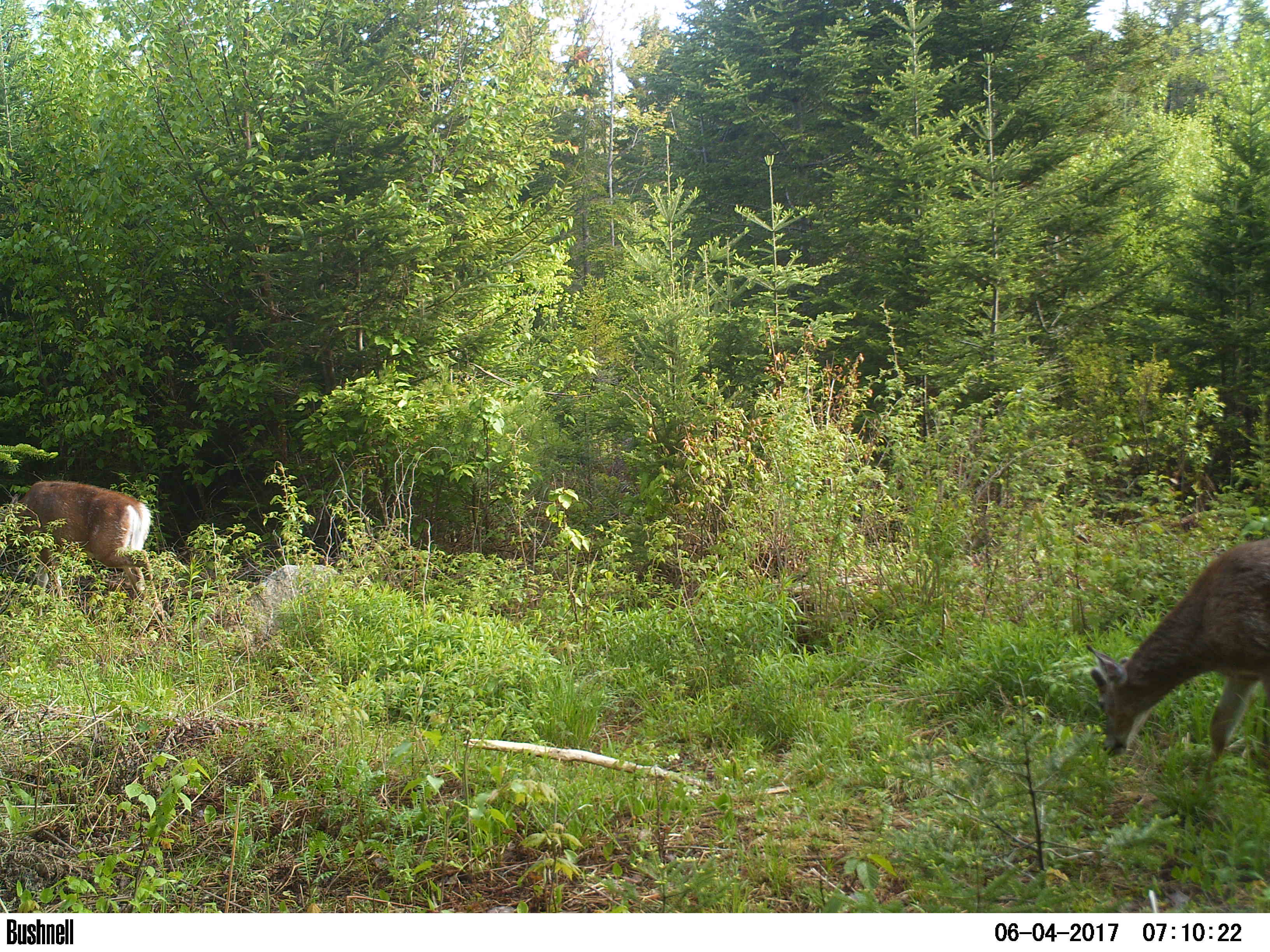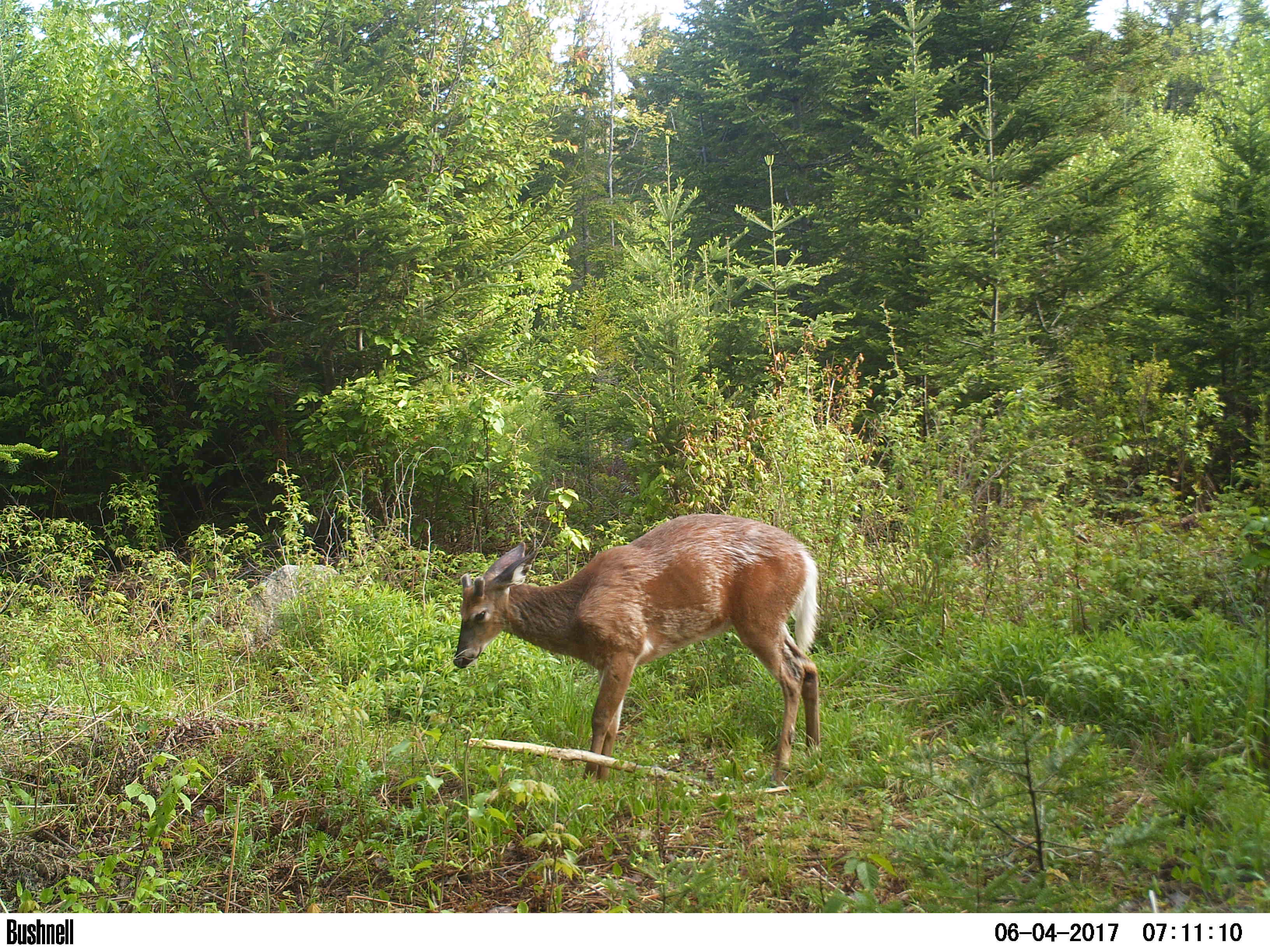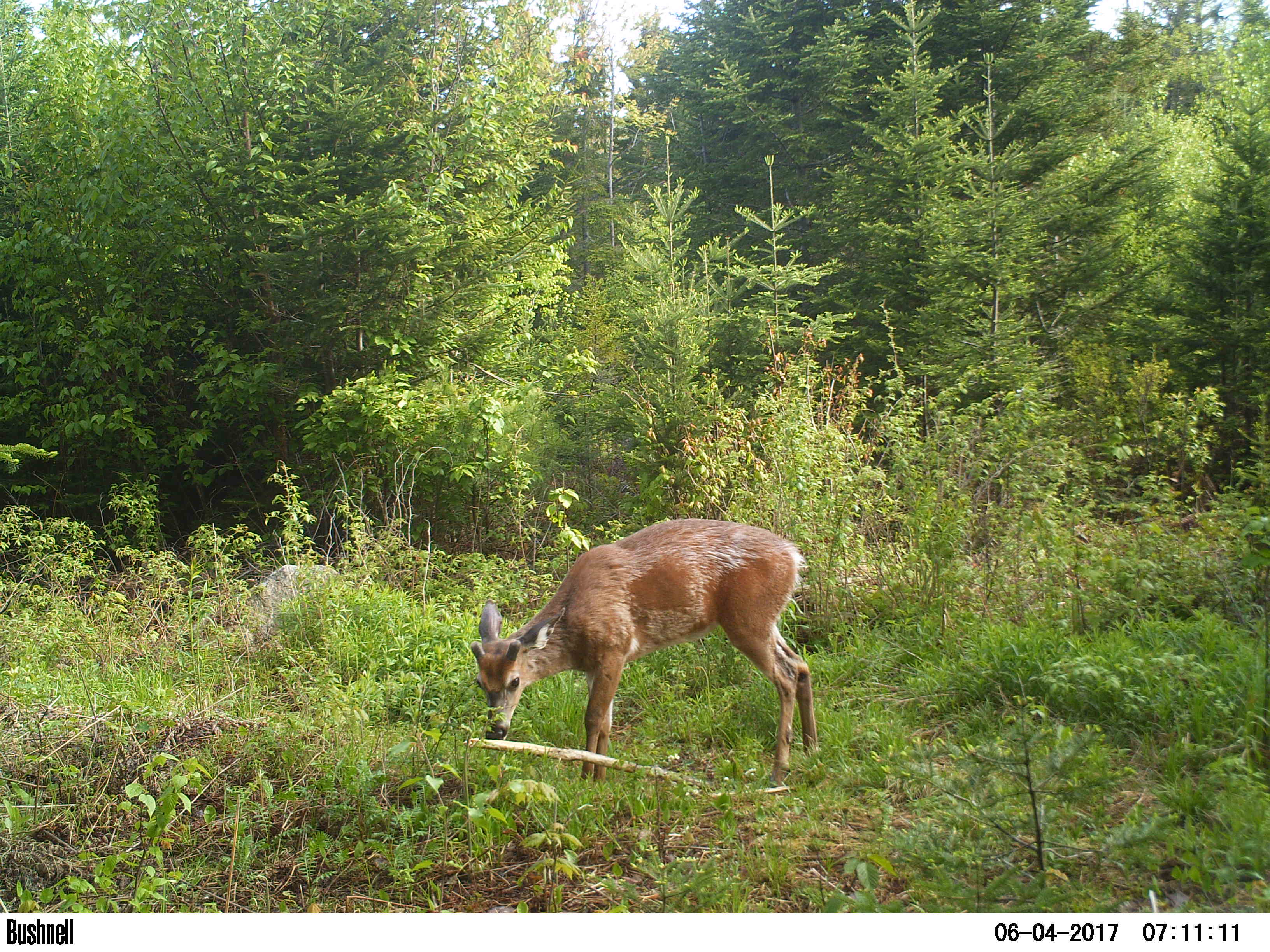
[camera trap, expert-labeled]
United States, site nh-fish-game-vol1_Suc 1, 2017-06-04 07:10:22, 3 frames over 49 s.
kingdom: Animalia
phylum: Chordata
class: Mammalia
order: Artiodactyla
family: Cervidae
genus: Odocoileus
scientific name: Odocoileus virginianus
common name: white-tailed deer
White-tailed deer (Odocoileus virginianus).